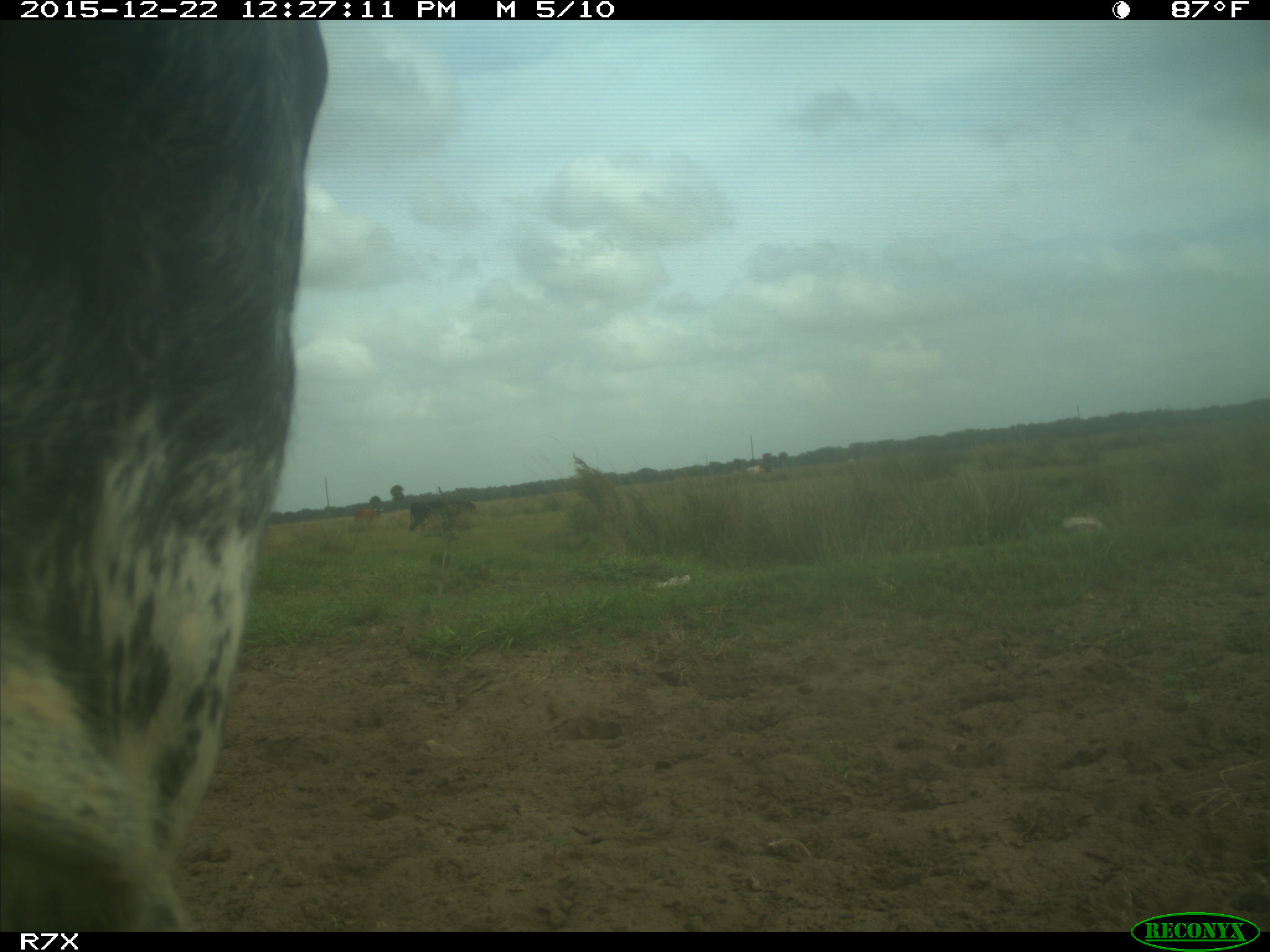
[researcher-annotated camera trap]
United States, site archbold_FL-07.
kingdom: Animalia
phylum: Chordata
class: Mammalia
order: Artiodactyla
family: Bovidae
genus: Bos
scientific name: Bos taurus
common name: domestic cow